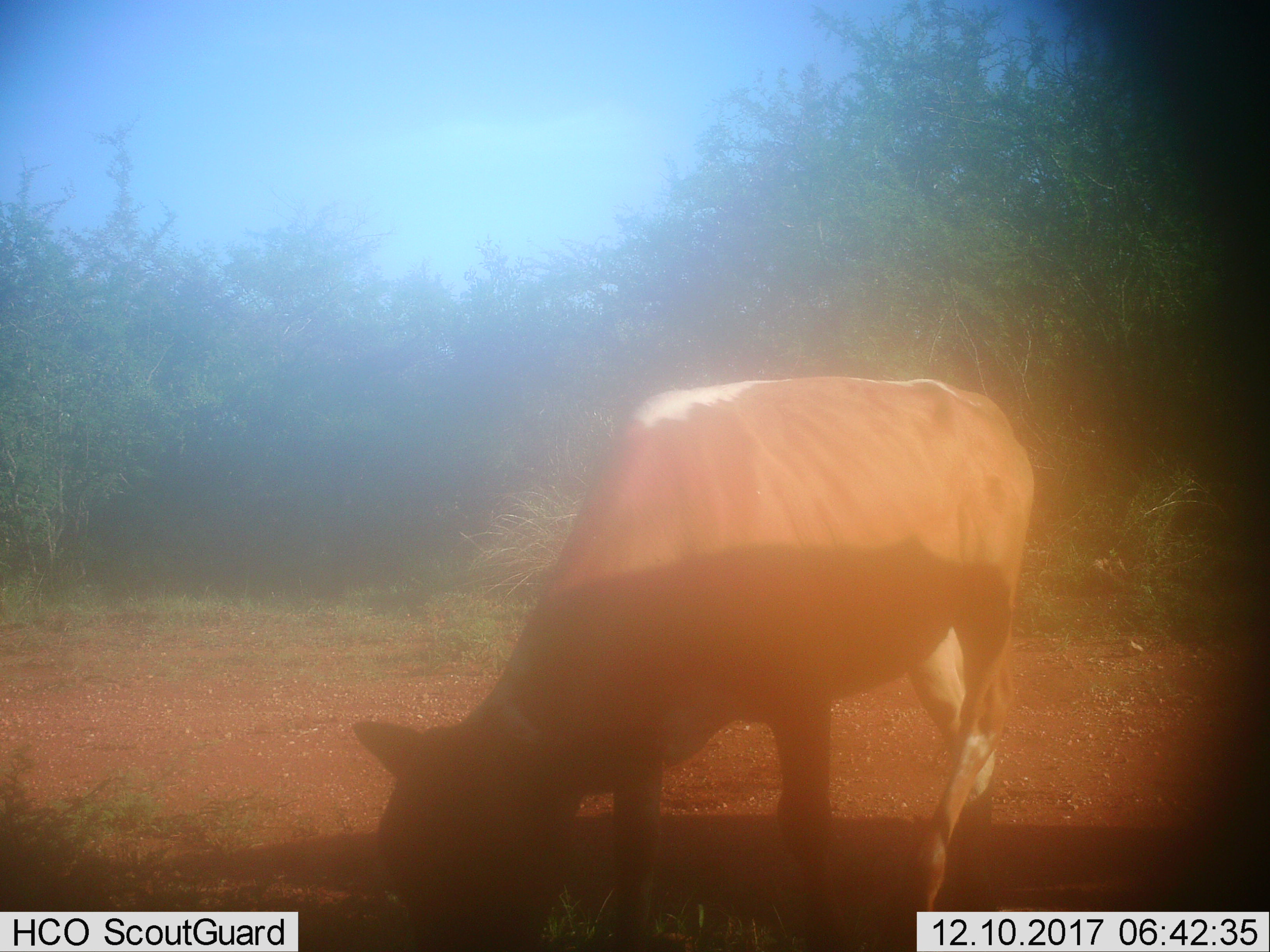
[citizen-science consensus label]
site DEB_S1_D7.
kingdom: Animalia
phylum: Chordata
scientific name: Vertebrata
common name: domestic animal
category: domesticanimal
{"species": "domesticanimal (domestic animal) (Vertebrata)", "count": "1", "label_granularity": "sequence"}